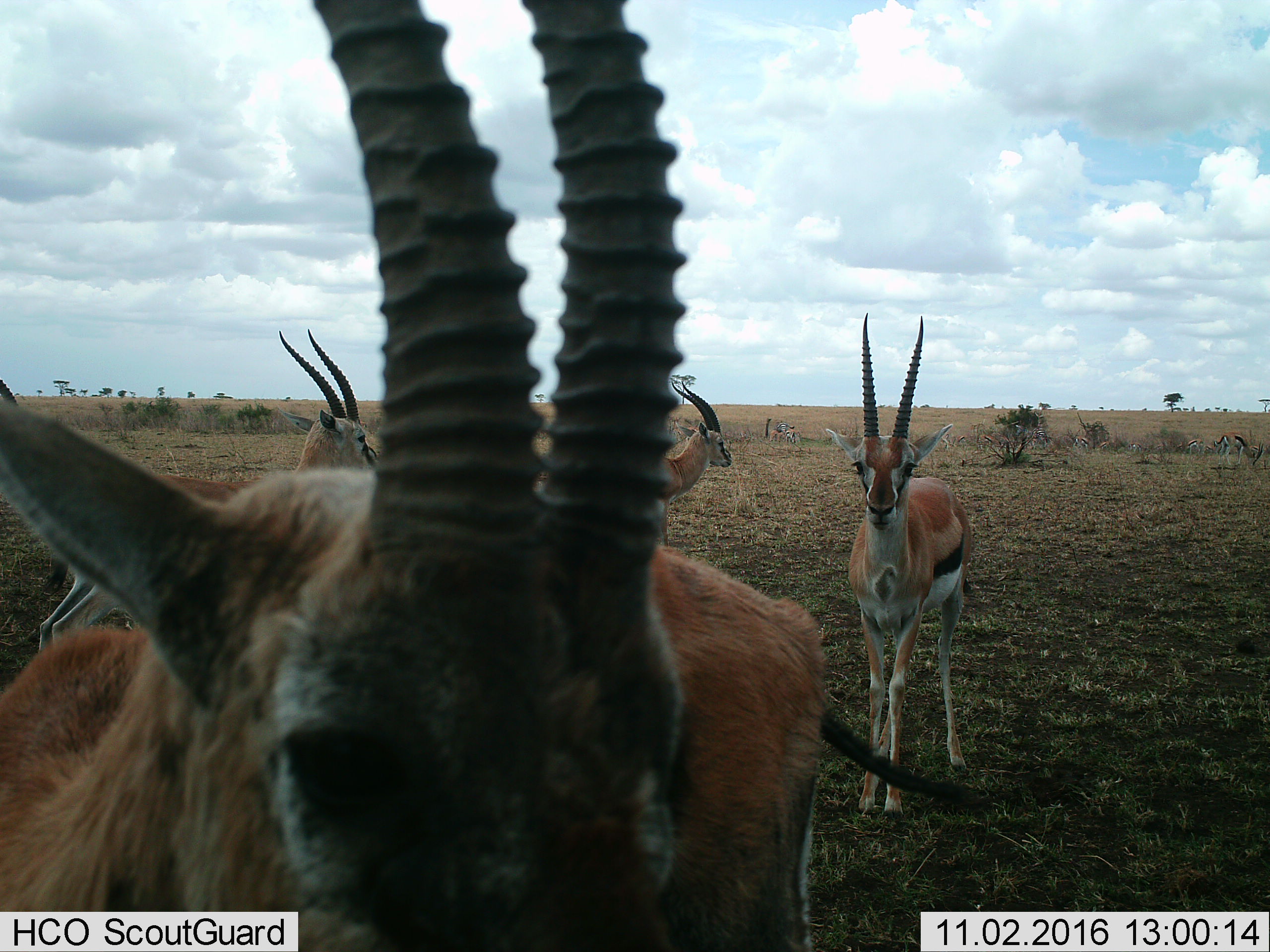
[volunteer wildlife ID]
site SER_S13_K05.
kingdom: Animalia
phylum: Chordata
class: Mammalia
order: Artiodactyla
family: Bovidae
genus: Eudorcas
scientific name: Eudorcas thomsonii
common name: thomson's gazelle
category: gazellethomsons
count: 11-50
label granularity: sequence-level